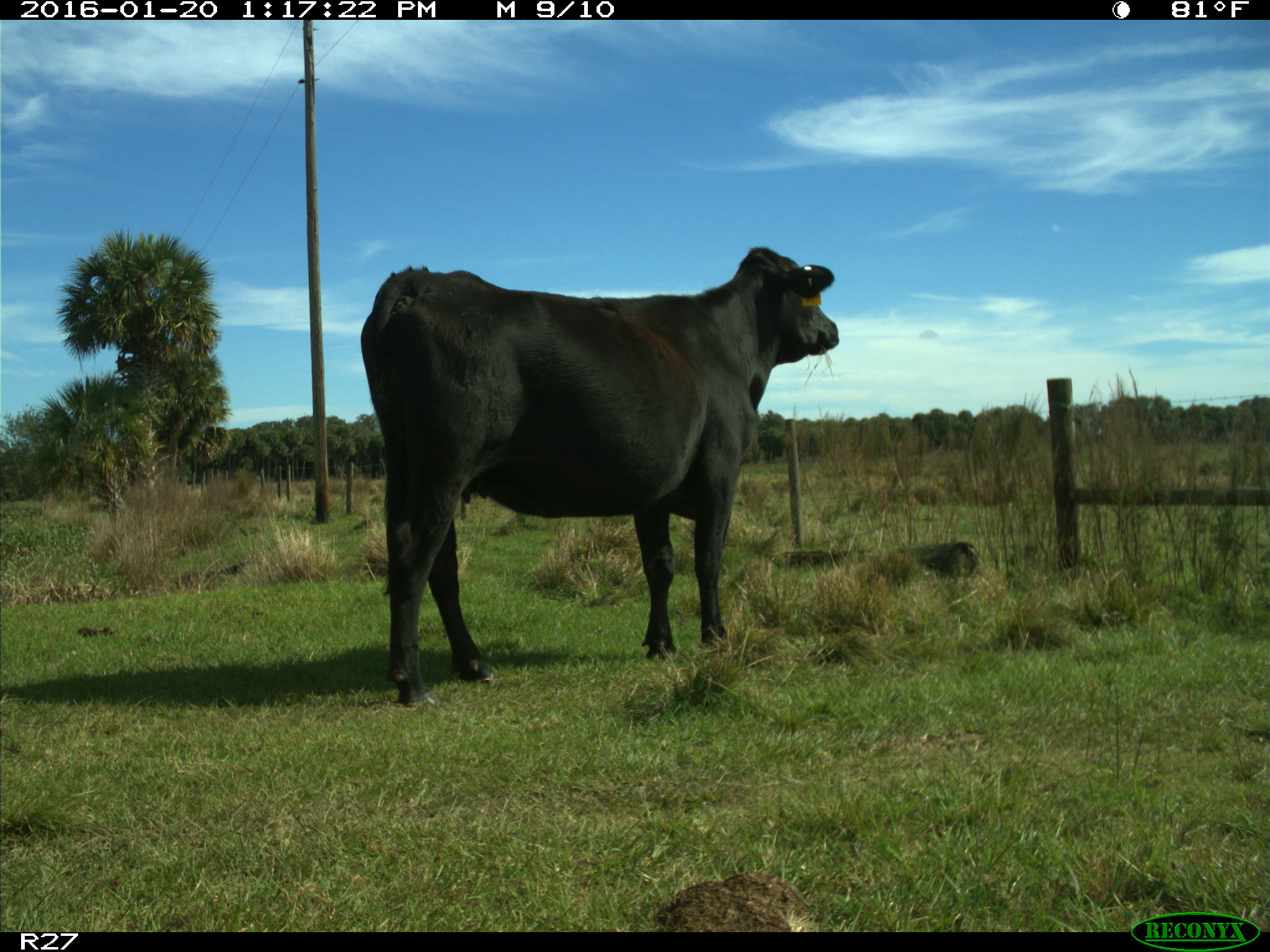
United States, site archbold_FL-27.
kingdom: Animalia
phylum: Chordata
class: Mammalia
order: Artiodactyla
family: Bovidae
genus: Bos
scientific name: Bos taurus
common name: domestic cow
Bos taurus (domestic cow).